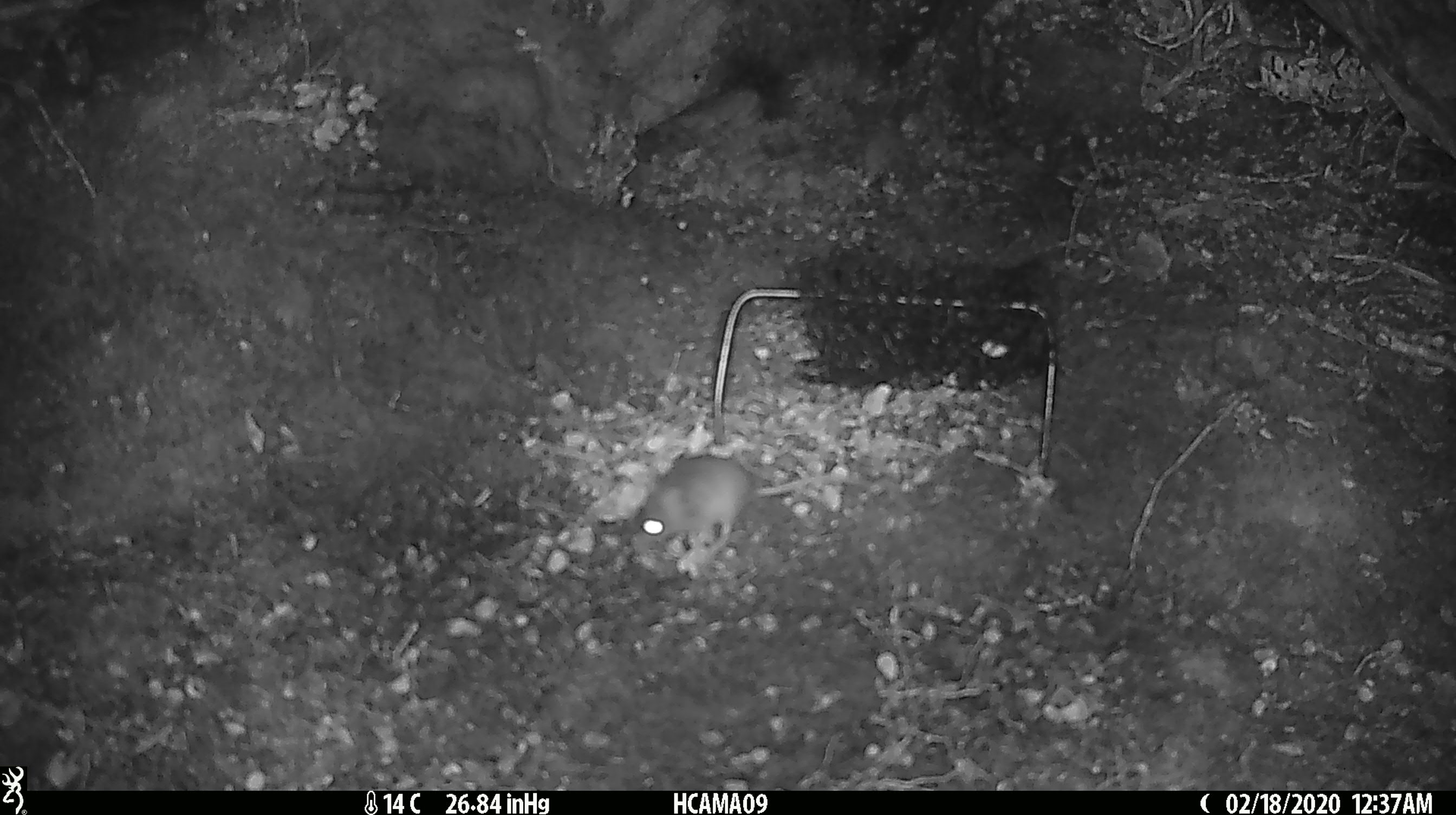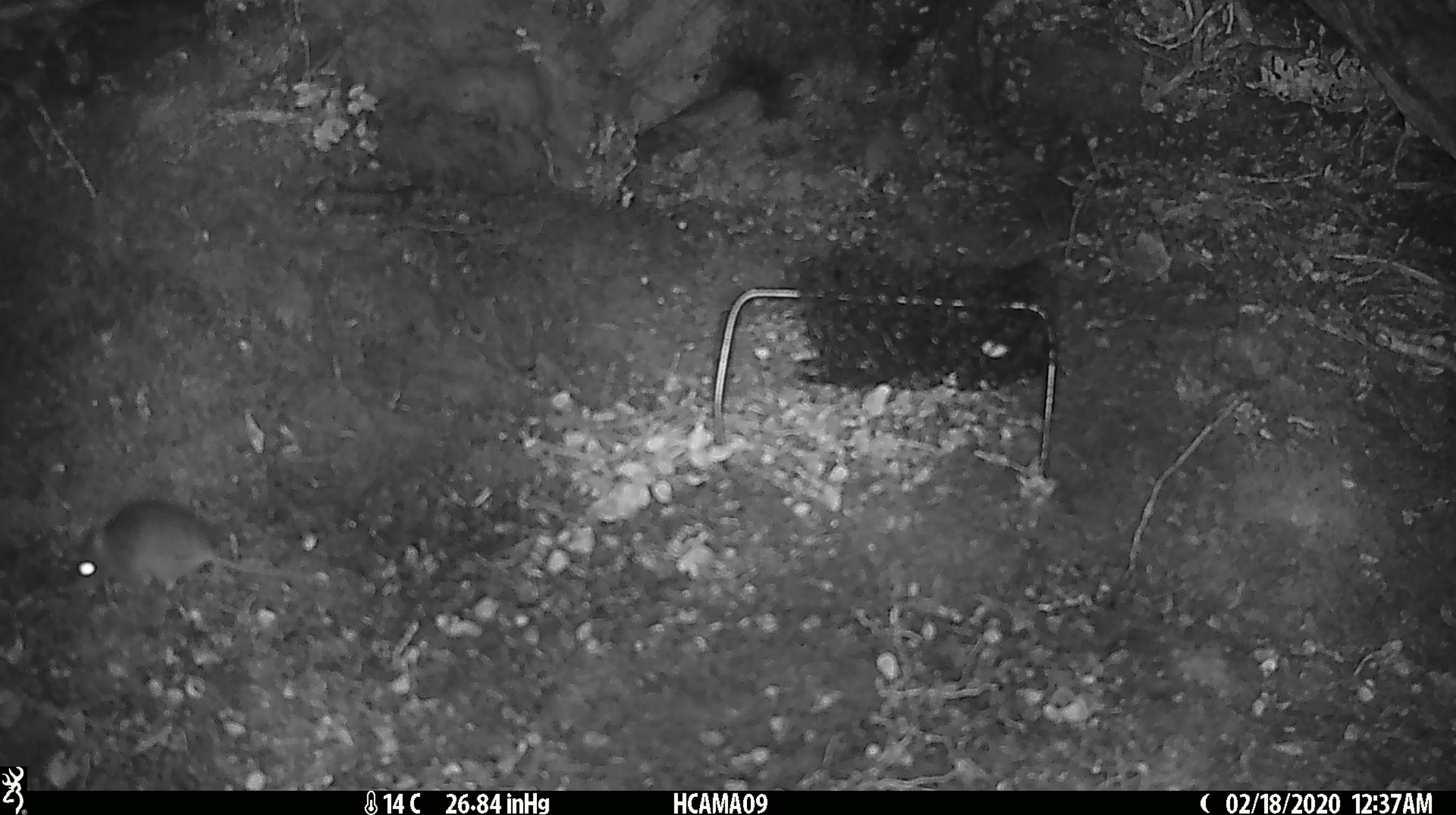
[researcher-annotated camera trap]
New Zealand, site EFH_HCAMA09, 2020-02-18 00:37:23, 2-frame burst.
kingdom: Animalia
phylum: Chordata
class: Mammalia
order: Rodentia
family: Muridae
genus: Mus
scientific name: Mus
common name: mouse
Mouse (Mus).